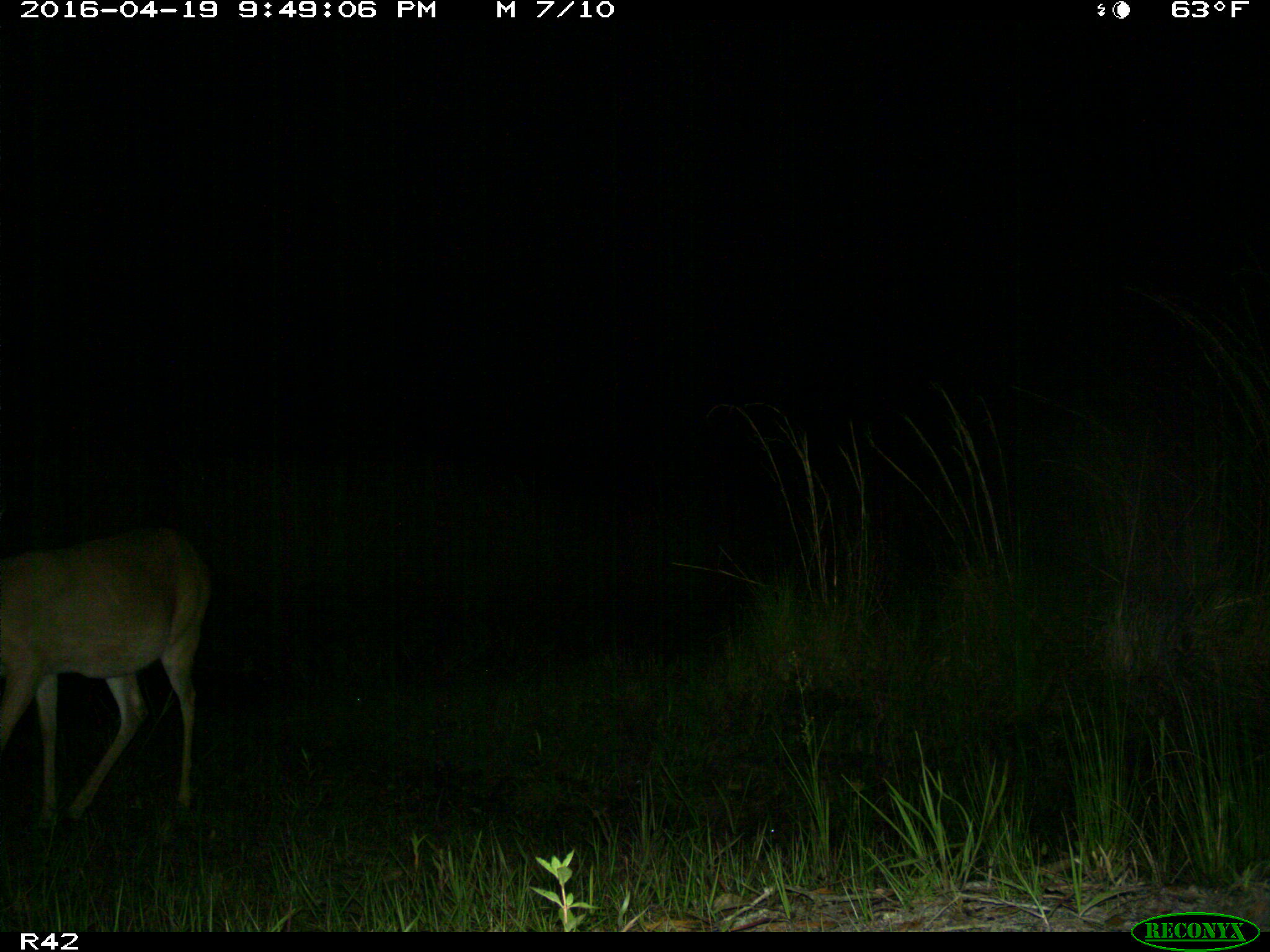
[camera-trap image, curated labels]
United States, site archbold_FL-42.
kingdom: Animalia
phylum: Chordata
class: Mammalia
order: Artiodactyla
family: Cervidae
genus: Odocoileus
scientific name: Odocoileus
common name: deer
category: unidentified deer